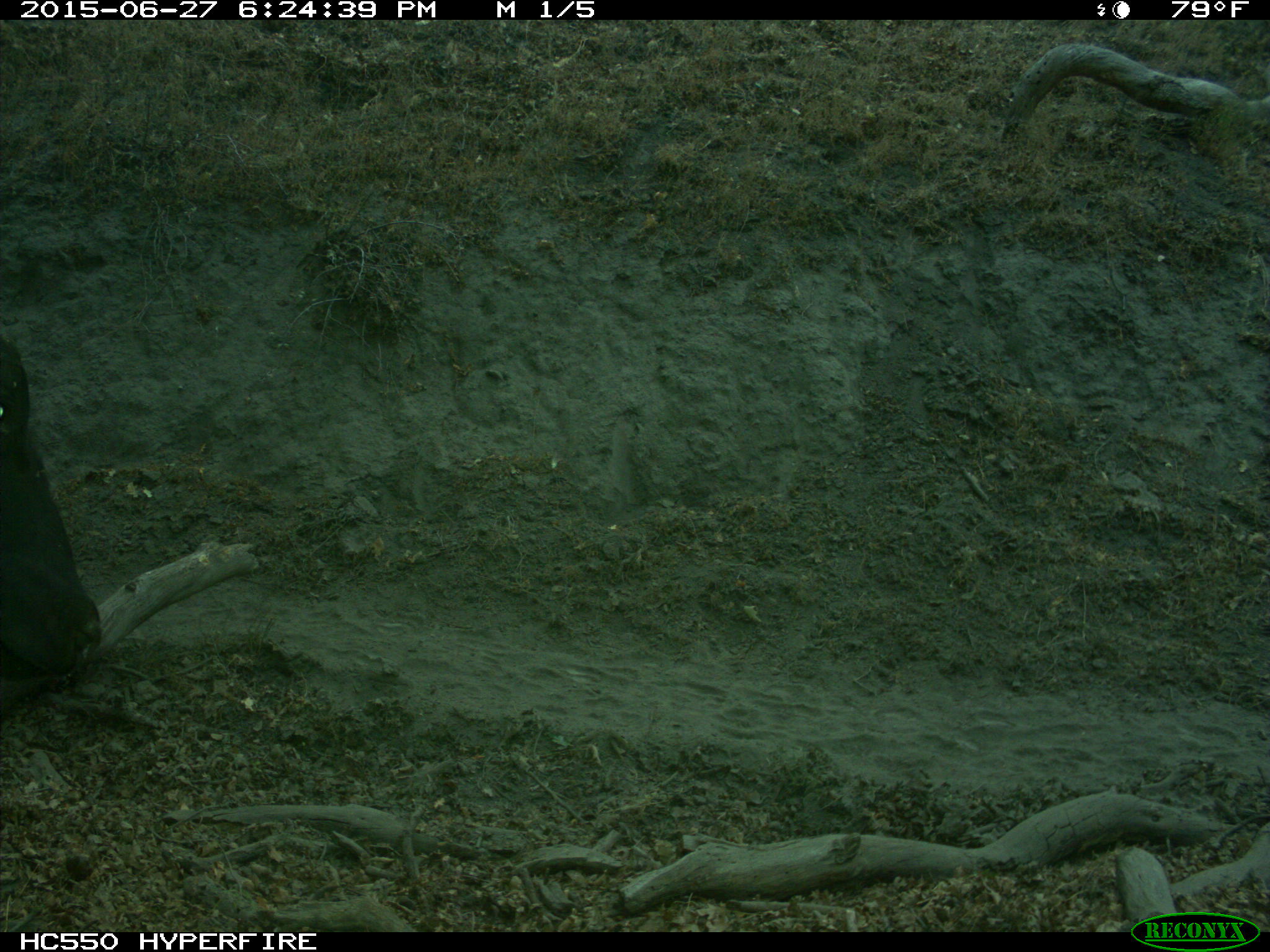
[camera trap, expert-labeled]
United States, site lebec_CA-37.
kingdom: Animalia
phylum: Chordata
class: Mammalia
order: Artiodactyla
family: Bovidae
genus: Bos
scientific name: Bos taurus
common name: domestic cow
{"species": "Bos taurus (domestic cow)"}